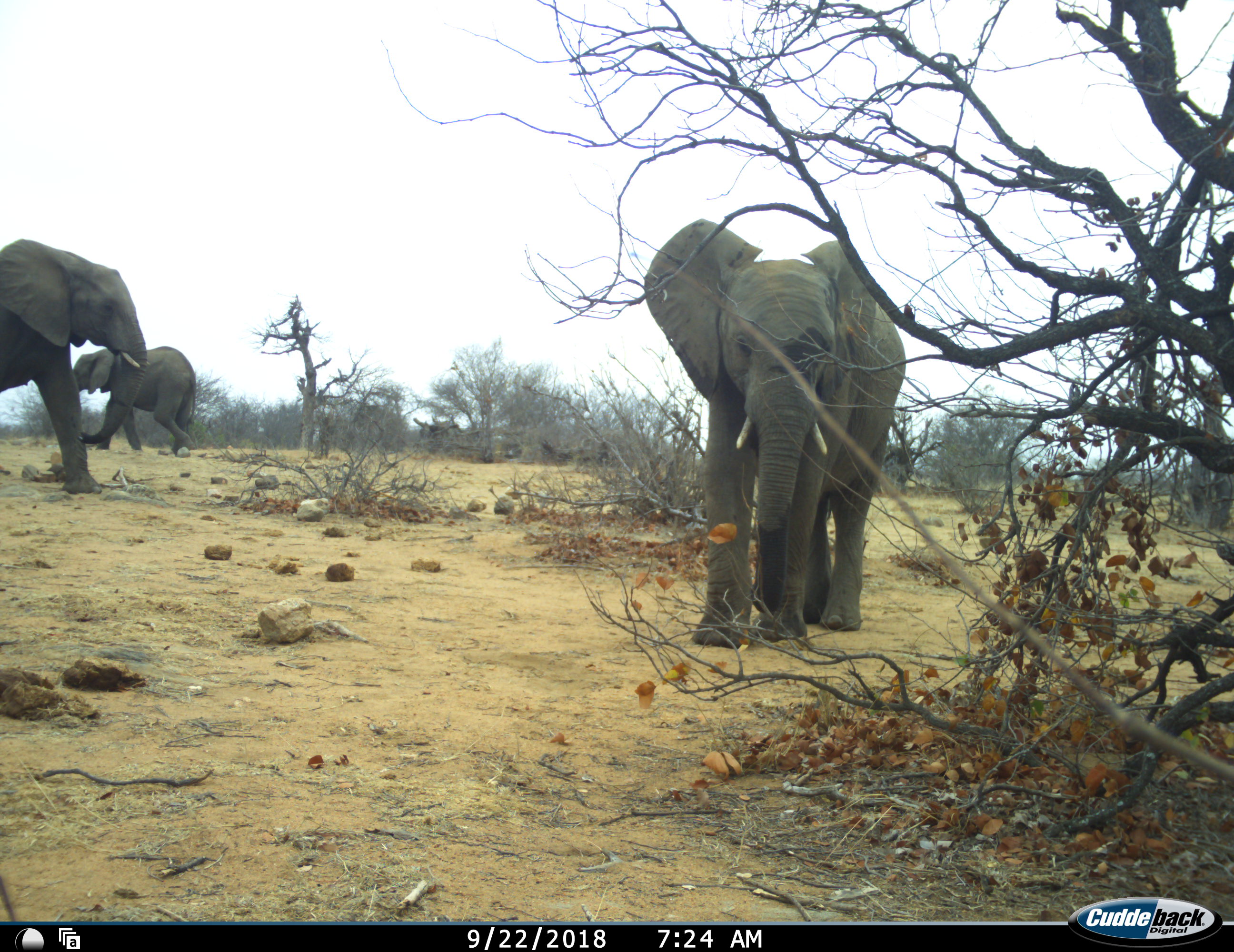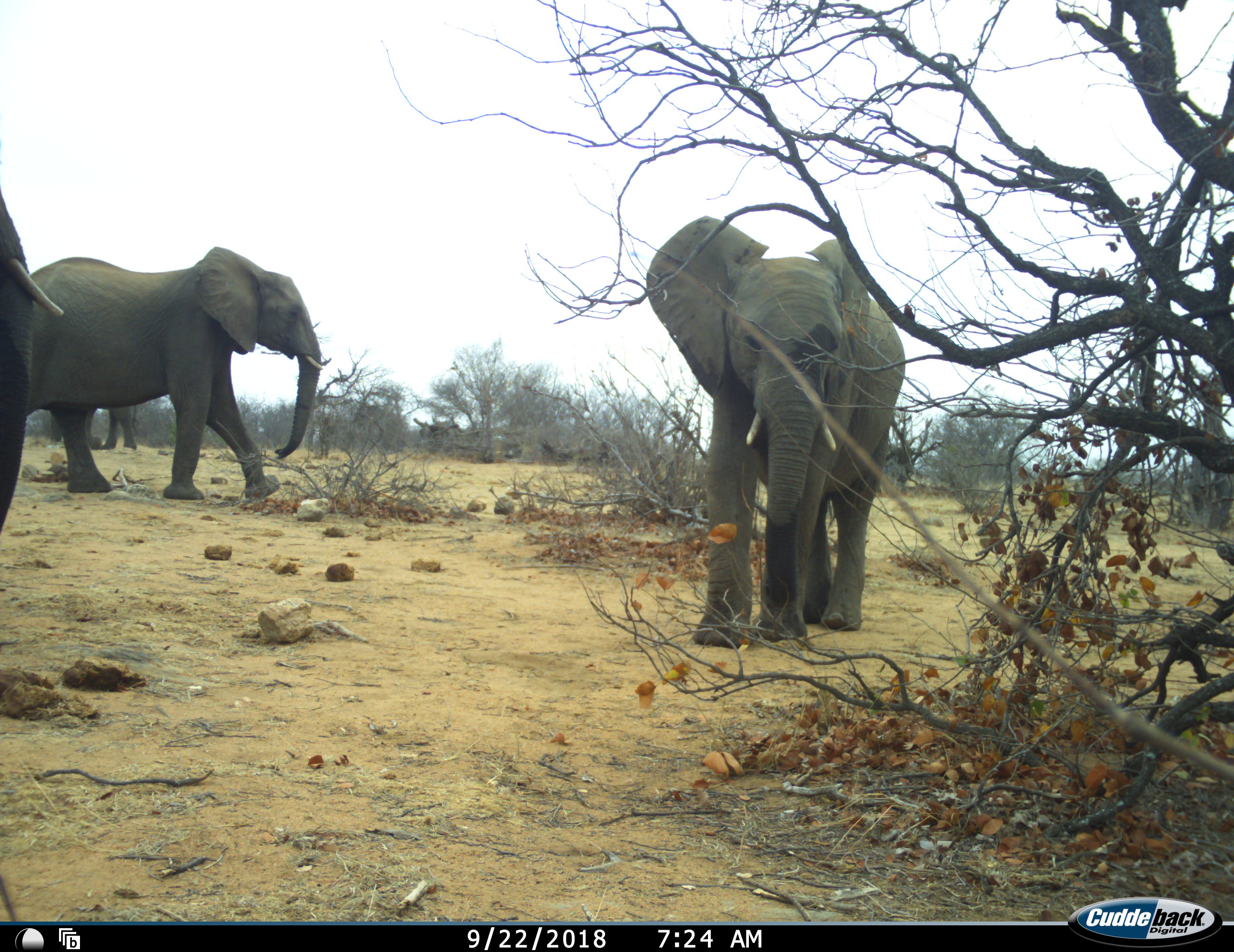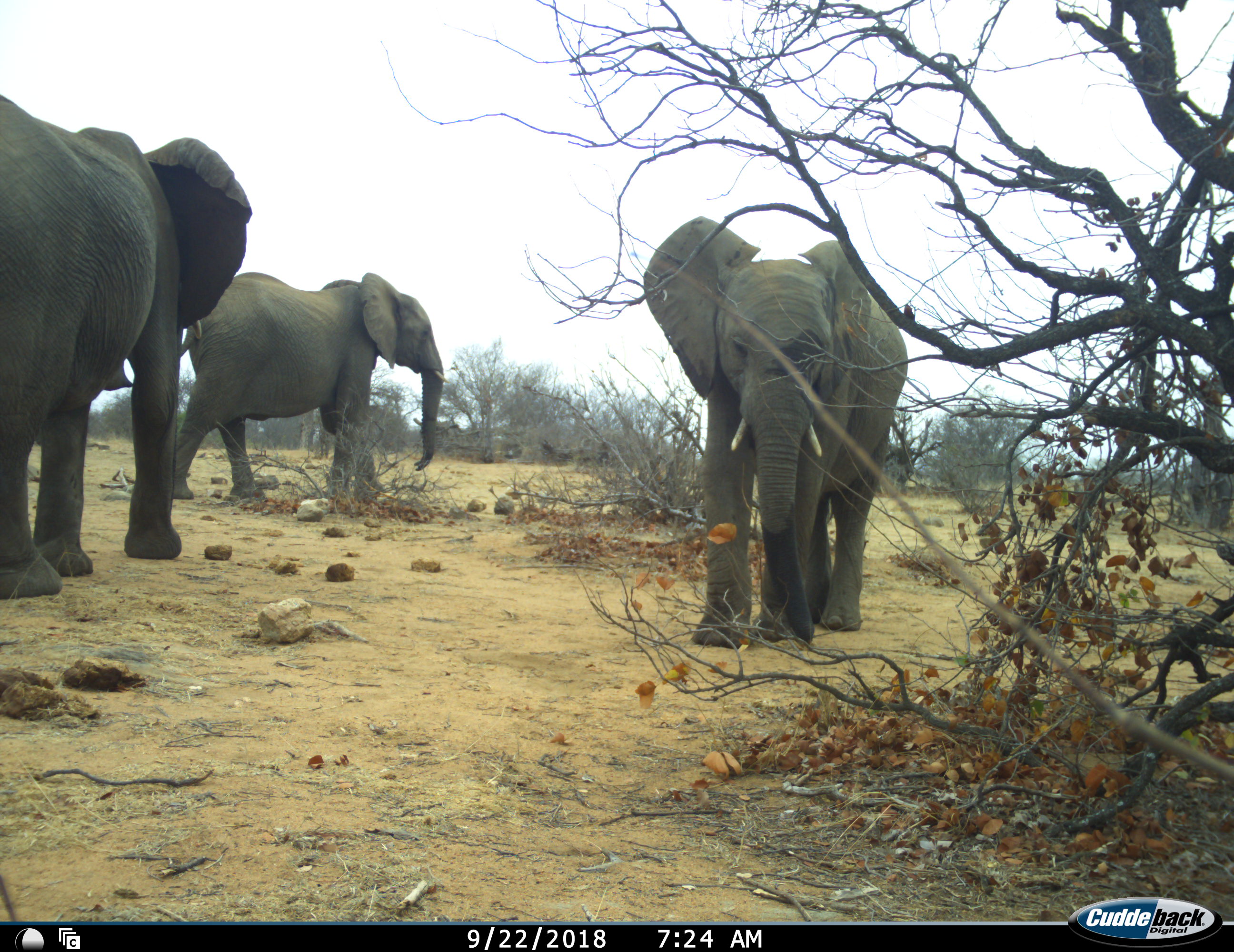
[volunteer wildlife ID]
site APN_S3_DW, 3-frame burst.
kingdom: Animalia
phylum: Chordata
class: Mammalia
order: Proboscidea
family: Elephantidae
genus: Loxodonta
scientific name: Loxodonta africana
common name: african bush elephant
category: elephant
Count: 4.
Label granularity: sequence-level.